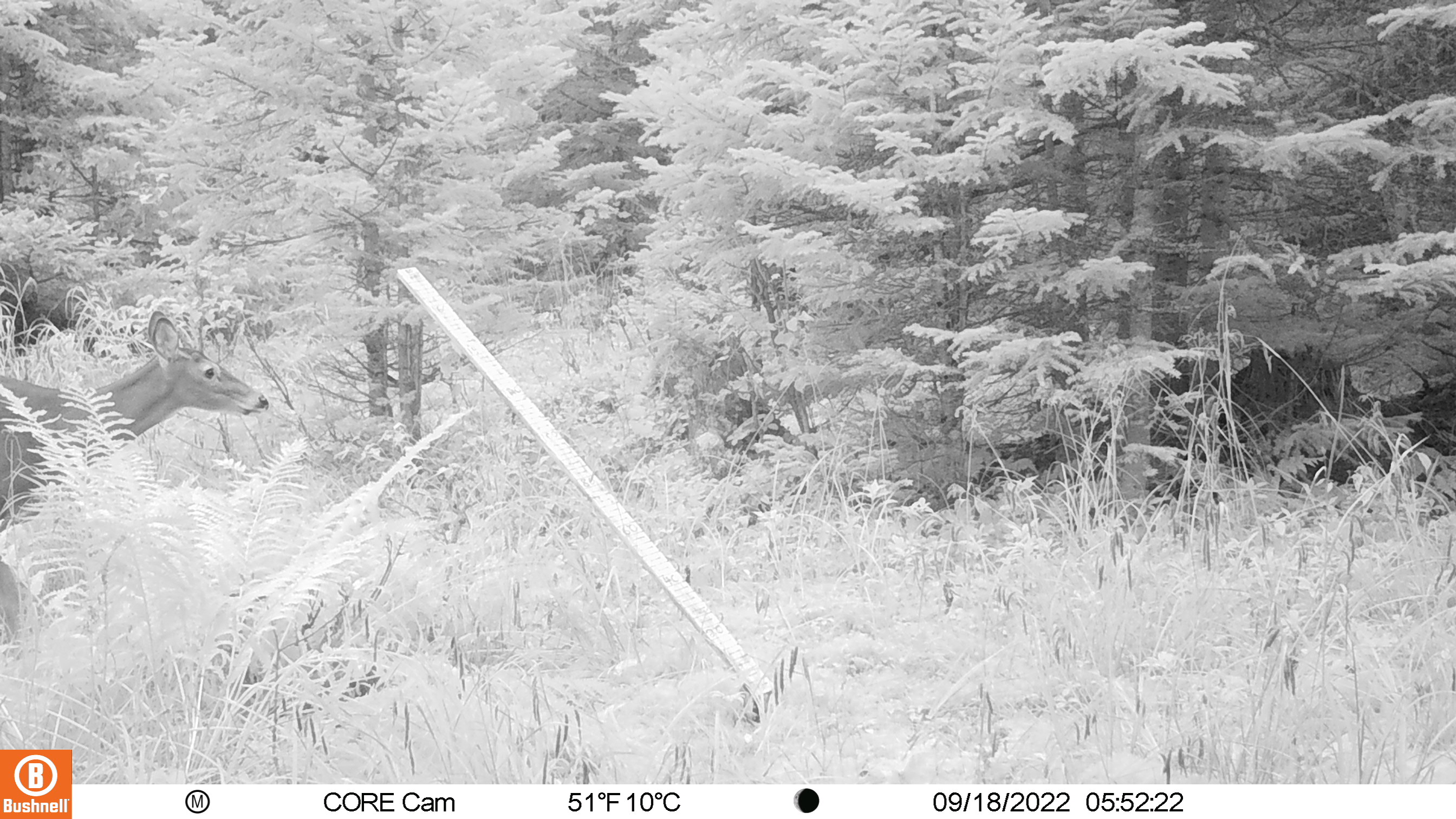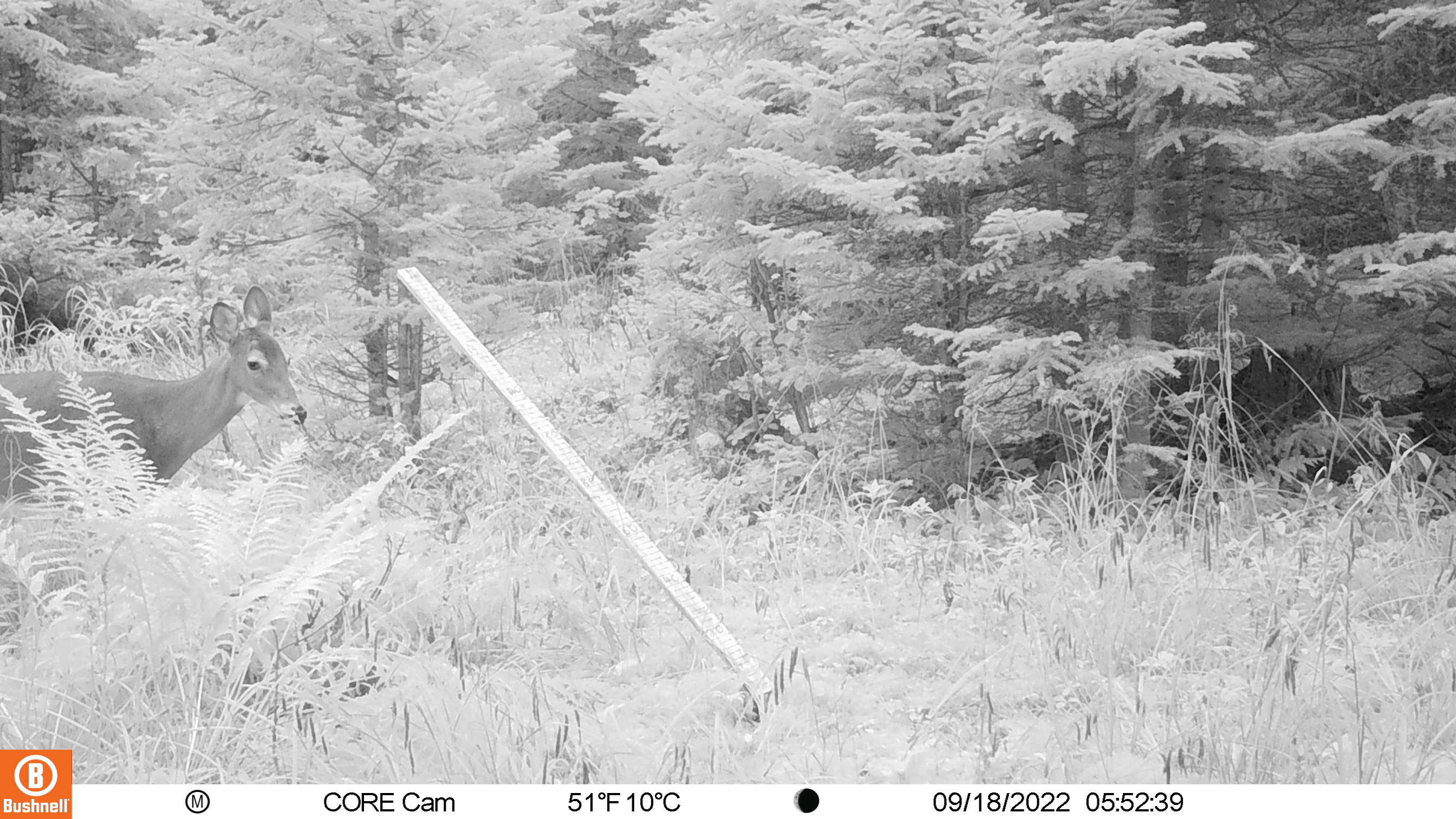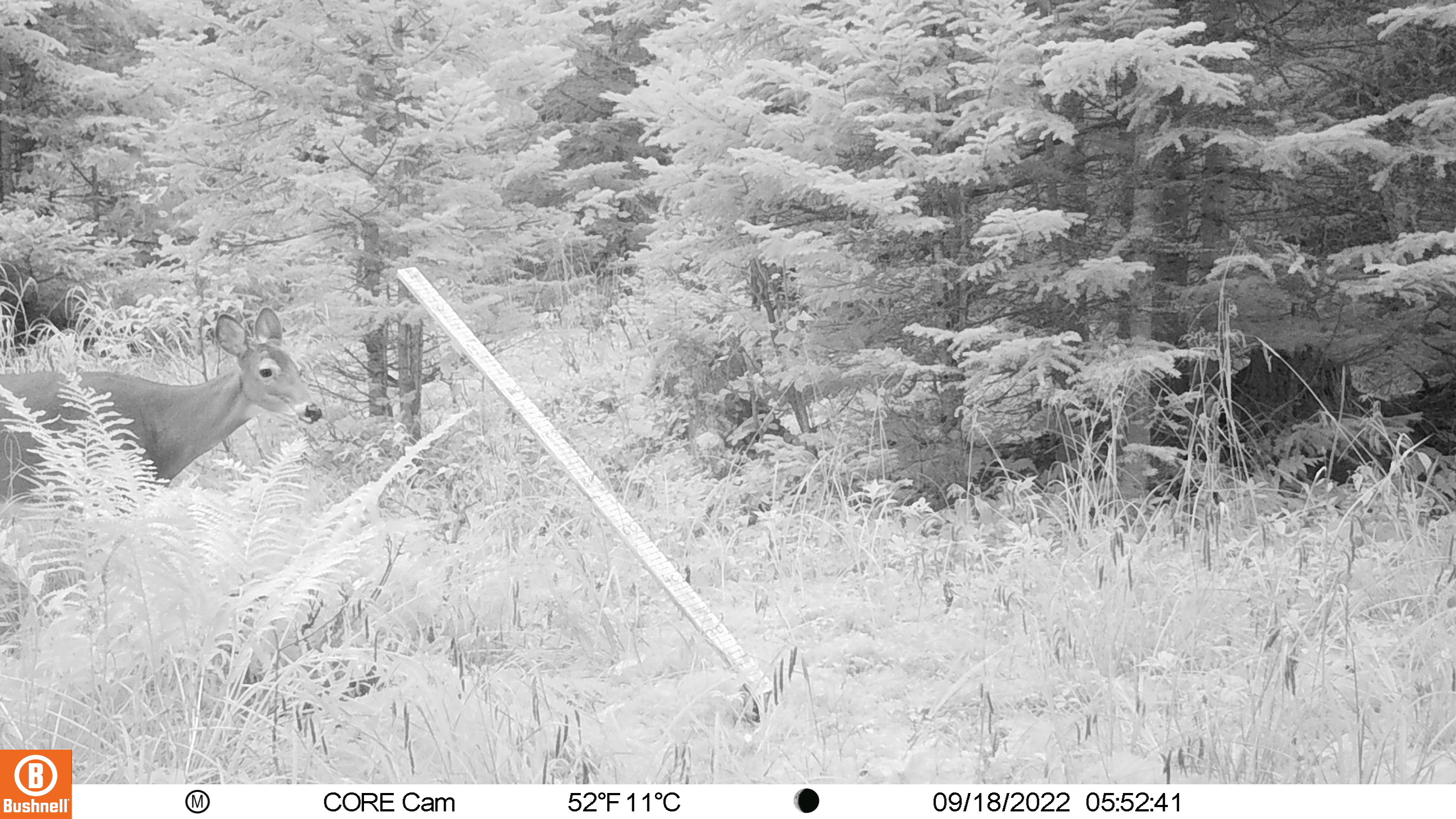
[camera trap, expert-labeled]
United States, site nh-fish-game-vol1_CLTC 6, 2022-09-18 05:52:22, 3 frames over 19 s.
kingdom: Animalia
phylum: Chordata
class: Mammalia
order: Artiodactyla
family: Cervidae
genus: Odocoileus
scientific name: Odocoileus virginianus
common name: white-tailed deer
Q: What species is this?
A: White-tailed deer (Odocoileus virginianus).